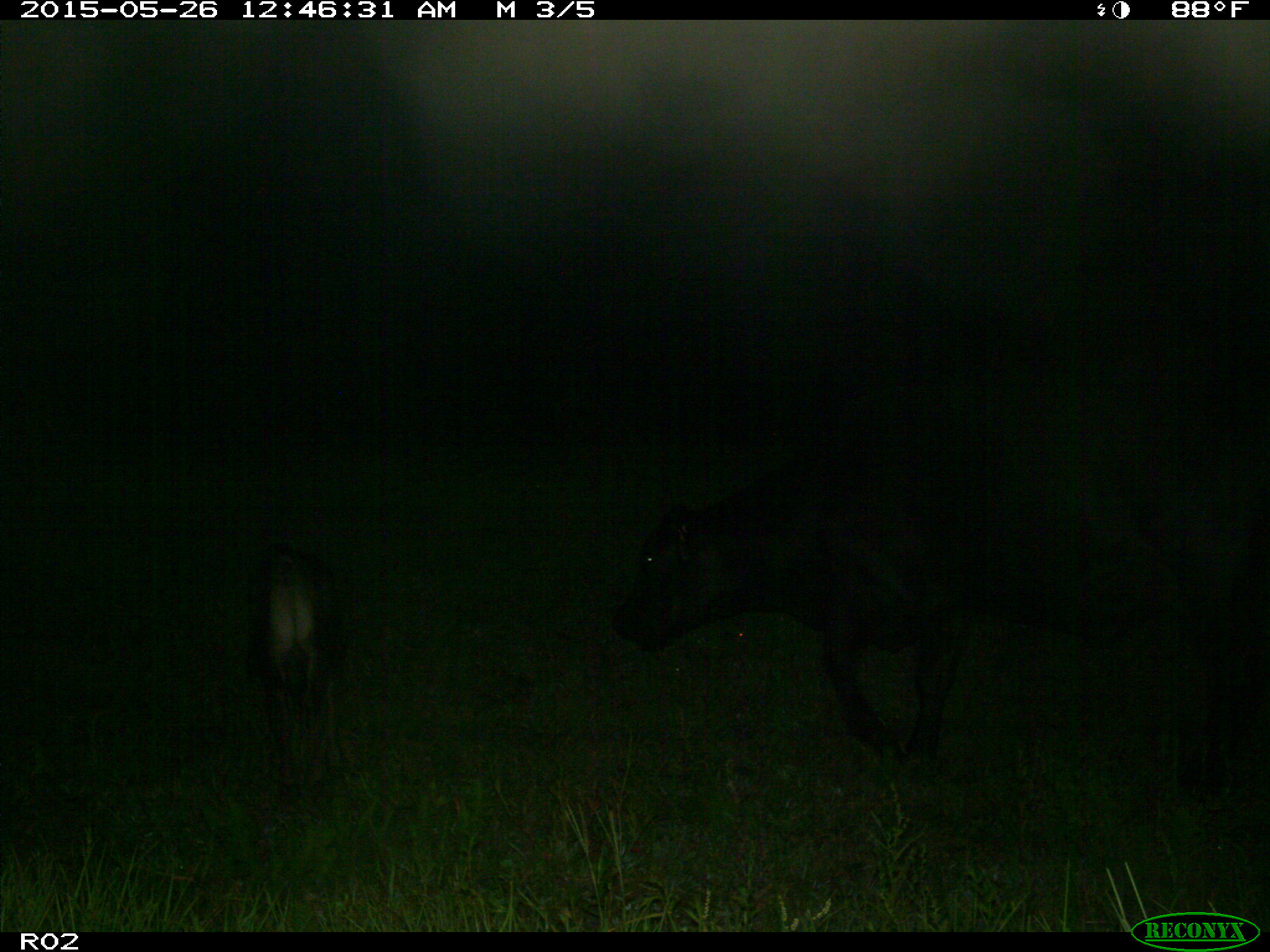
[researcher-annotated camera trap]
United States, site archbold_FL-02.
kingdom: Animalia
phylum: Chordata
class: Mammalia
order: Artiodactyla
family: Bovidae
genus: Bos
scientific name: Bos taurus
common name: domestic cow